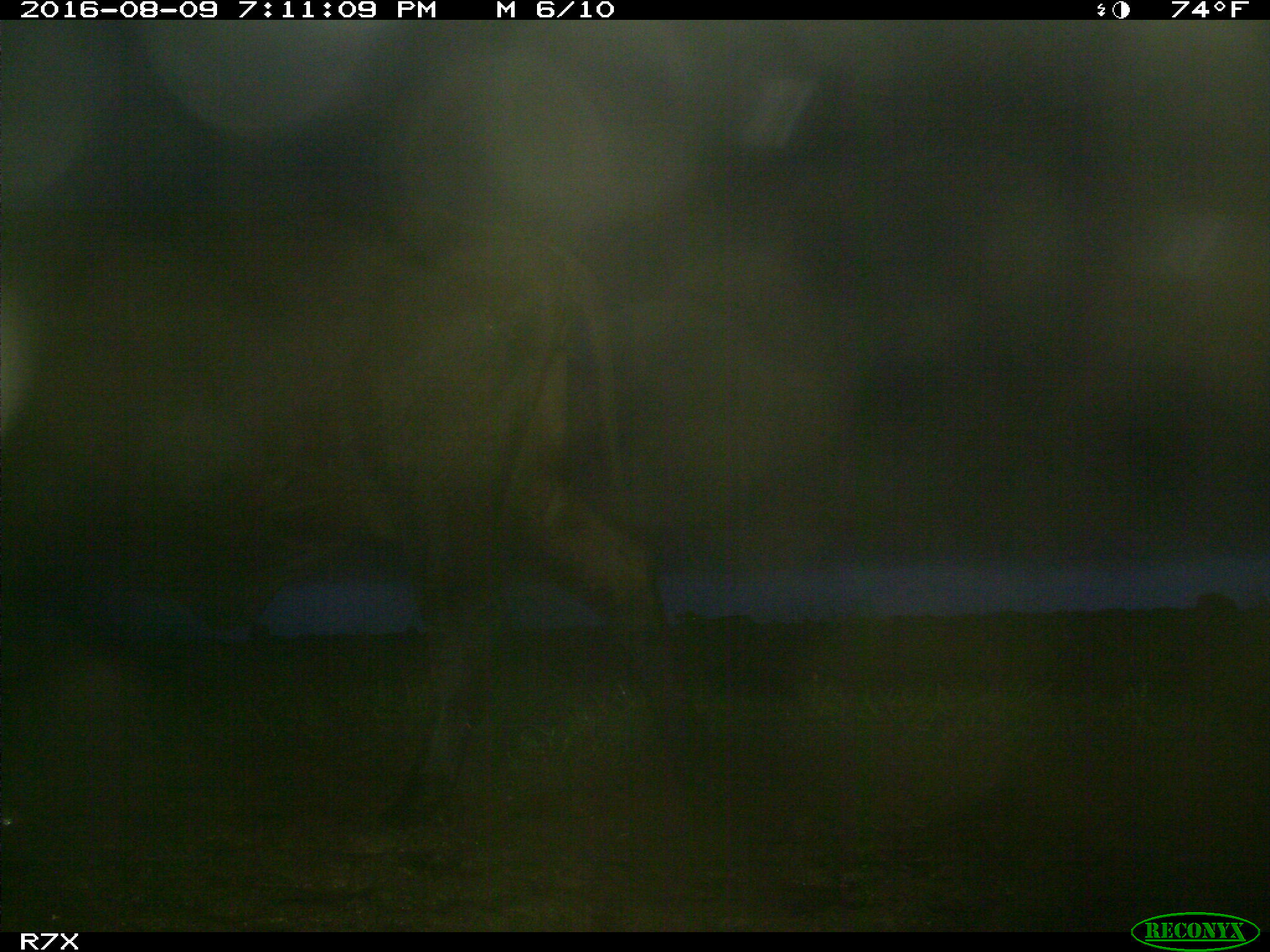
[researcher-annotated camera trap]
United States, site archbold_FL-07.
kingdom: Animalia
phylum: Chordata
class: Mammalia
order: Artiodactyla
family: Bovidae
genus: Bos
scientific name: Bos taurus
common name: domestic cow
Bos taurus (domestic cow).